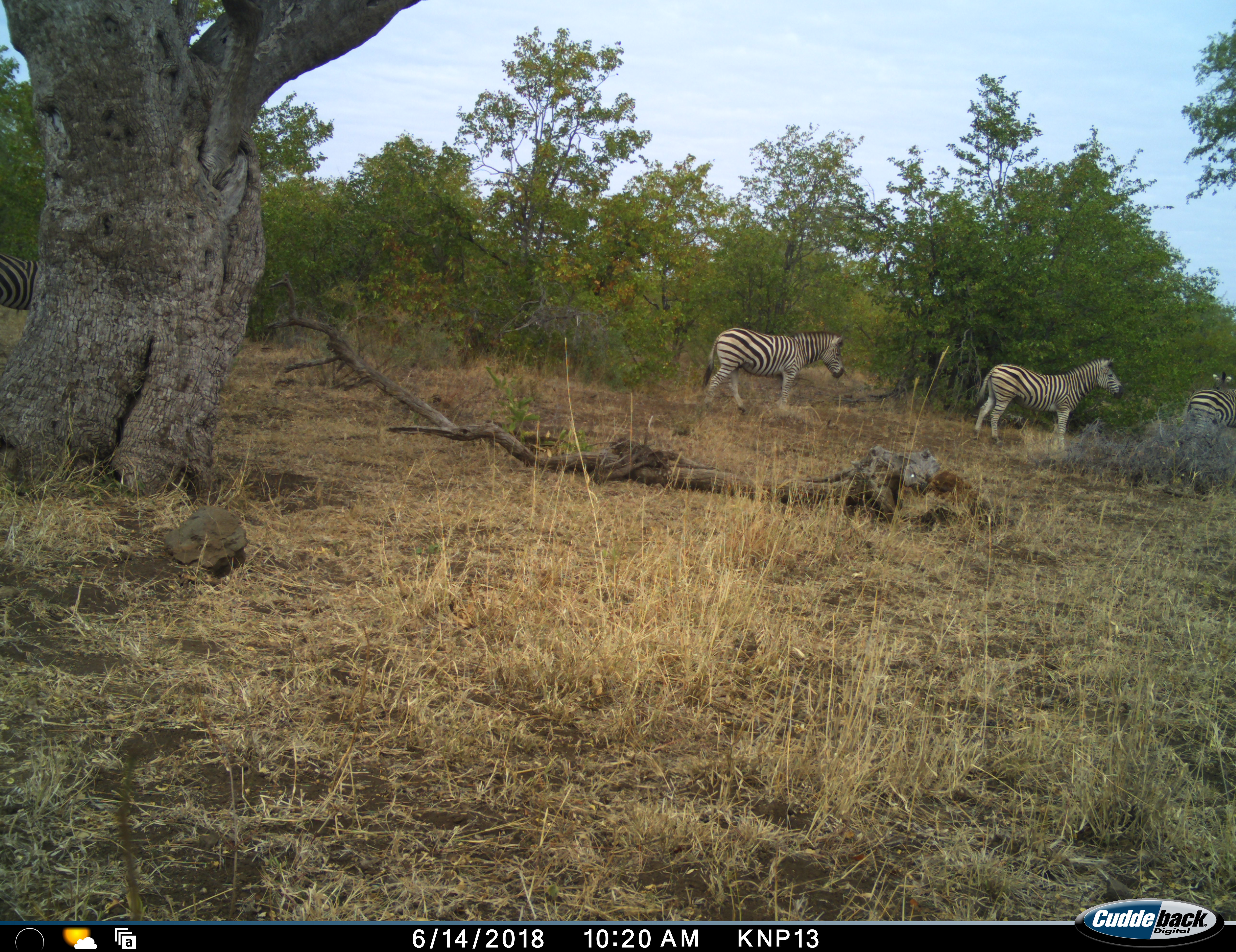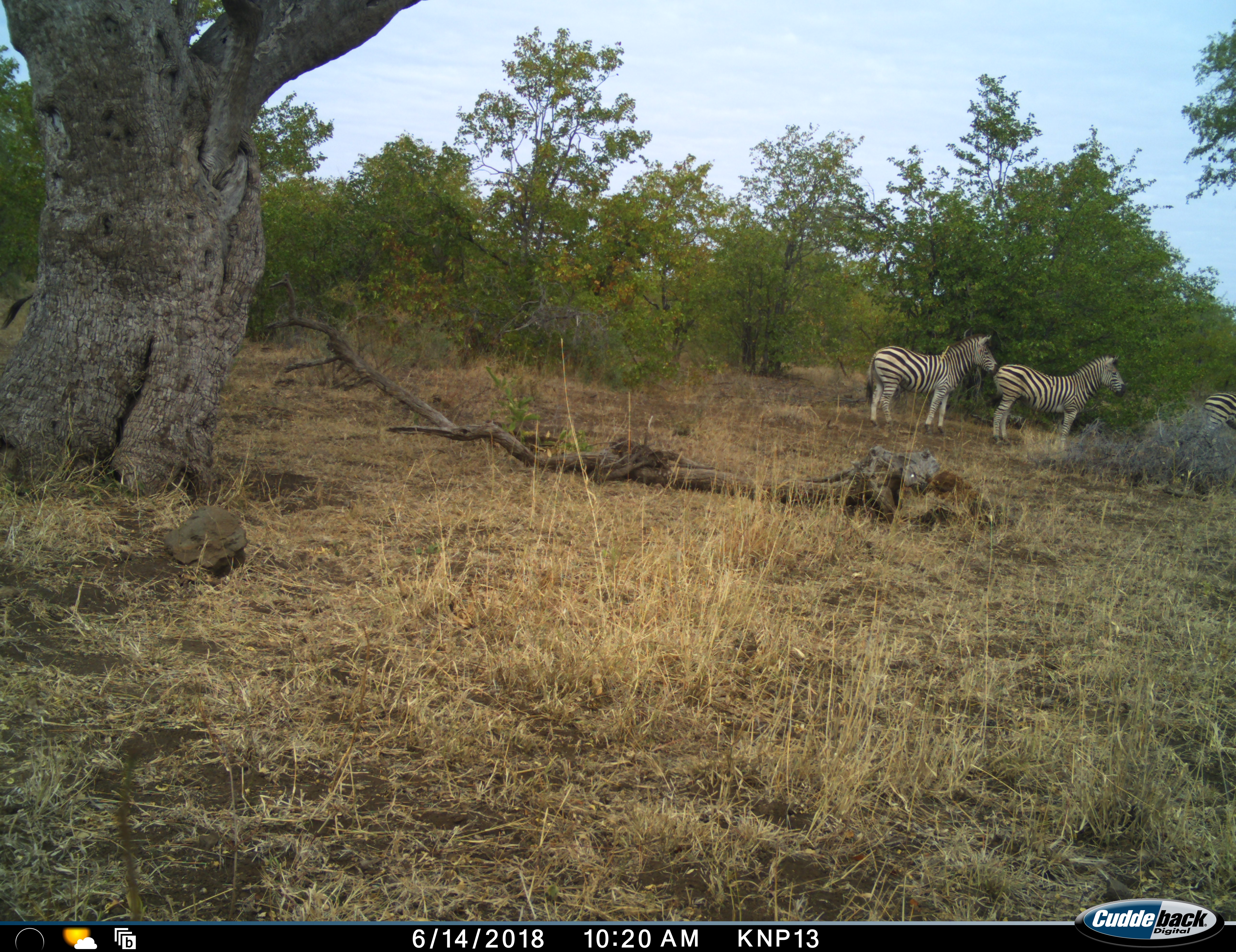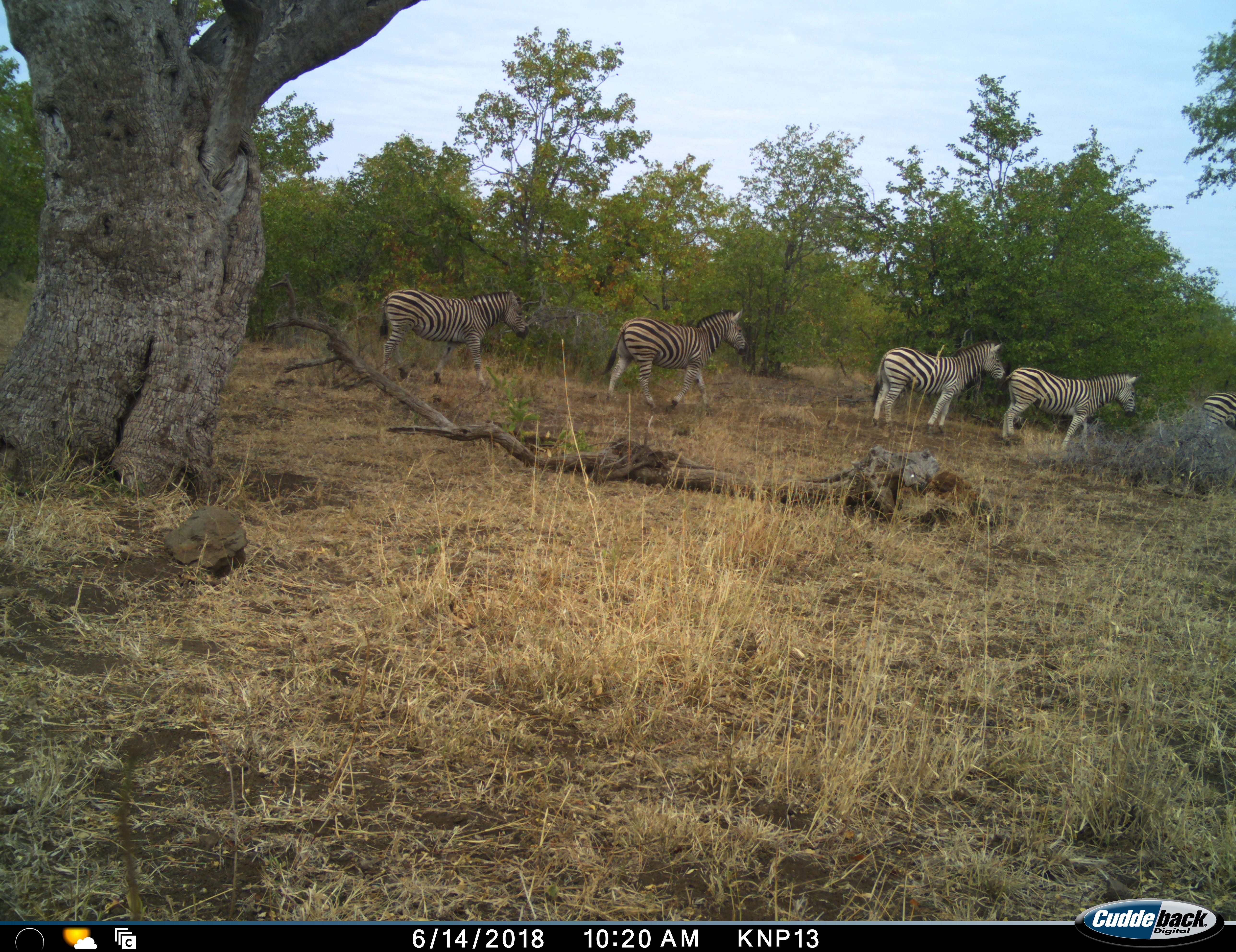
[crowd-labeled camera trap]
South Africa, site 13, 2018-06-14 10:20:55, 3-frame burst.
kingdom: Animalia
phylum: Chordata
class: Mammalia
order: Perissodactyla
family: Equidae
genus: Equus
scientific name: Equus quagga burchellii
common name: burchell's zebra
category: zebraburchells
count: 5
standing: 50%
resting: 0%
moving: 90%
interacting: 0%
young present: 0%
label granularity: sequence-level